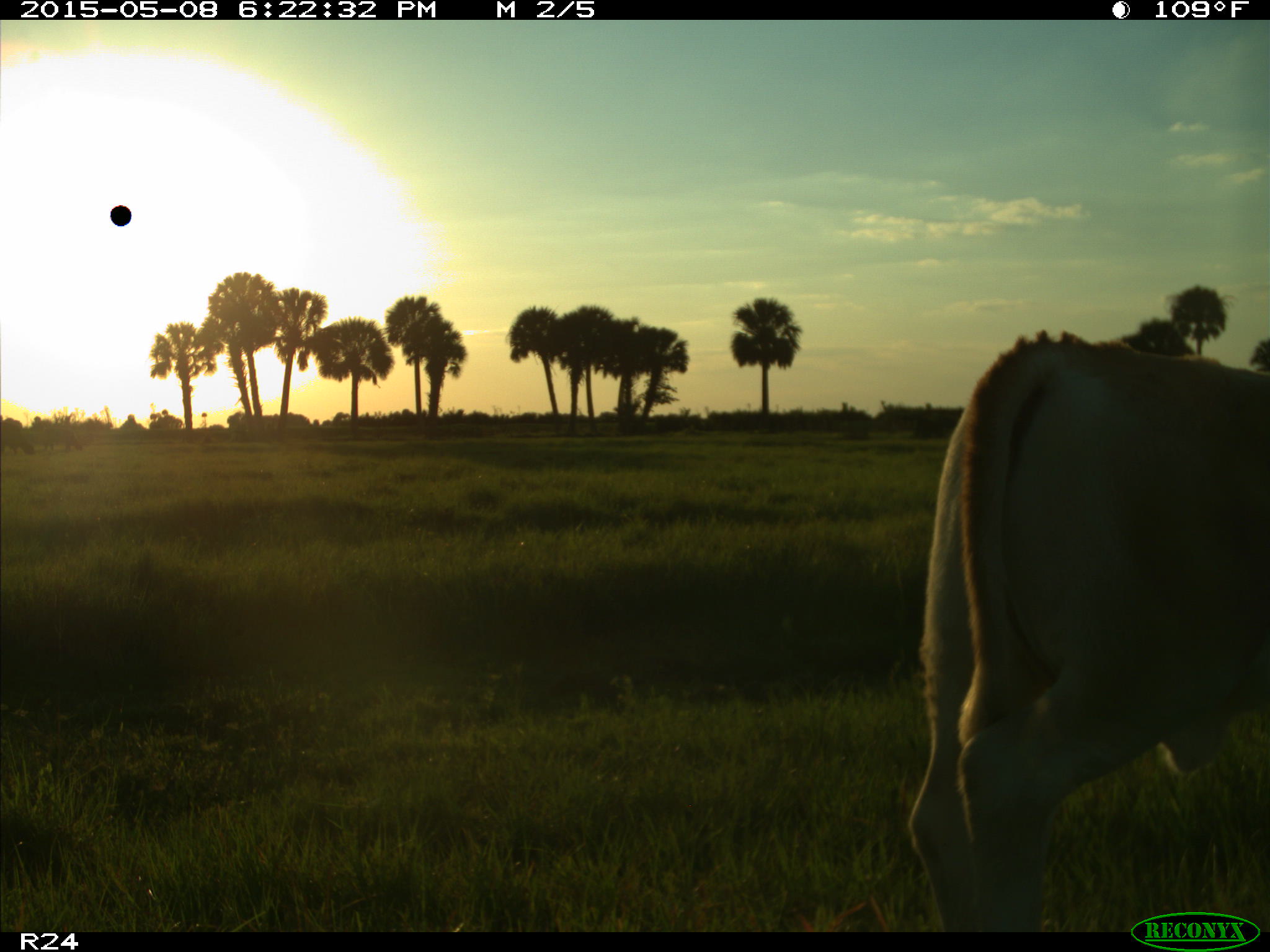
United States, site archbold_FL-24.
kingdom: Animalia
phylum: Chordata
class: Mammalia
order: Artiodactyla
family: Bovidae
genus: Bos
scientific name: Bos taurus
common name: domestic cow